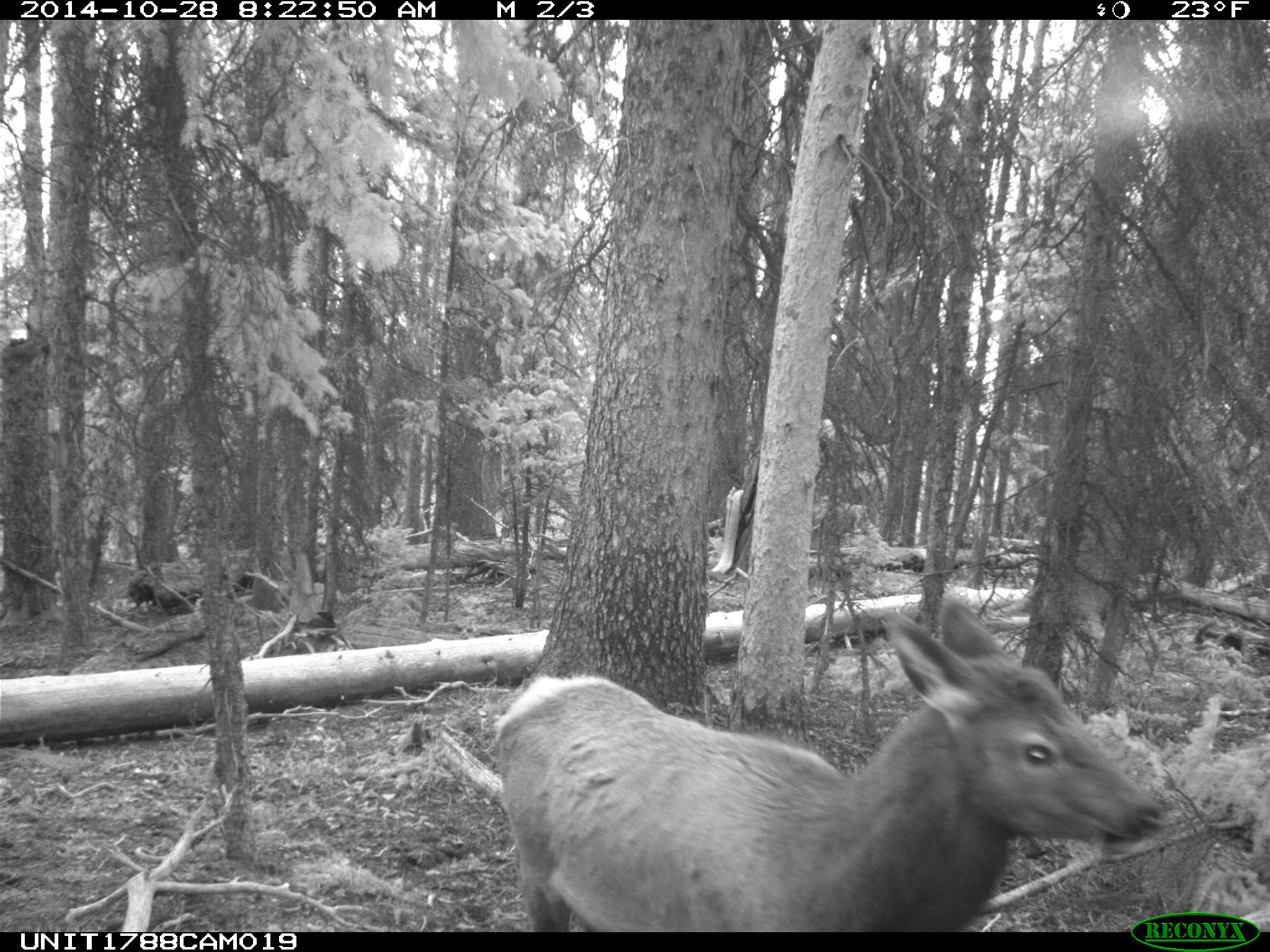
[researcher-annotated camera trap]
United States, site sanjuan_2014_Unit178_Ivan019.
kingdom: Animalia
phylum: Chordata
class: Mammalia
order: Artiodactyla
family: Cervidae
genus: Cervus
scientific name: Cervus elaphus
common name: red deer